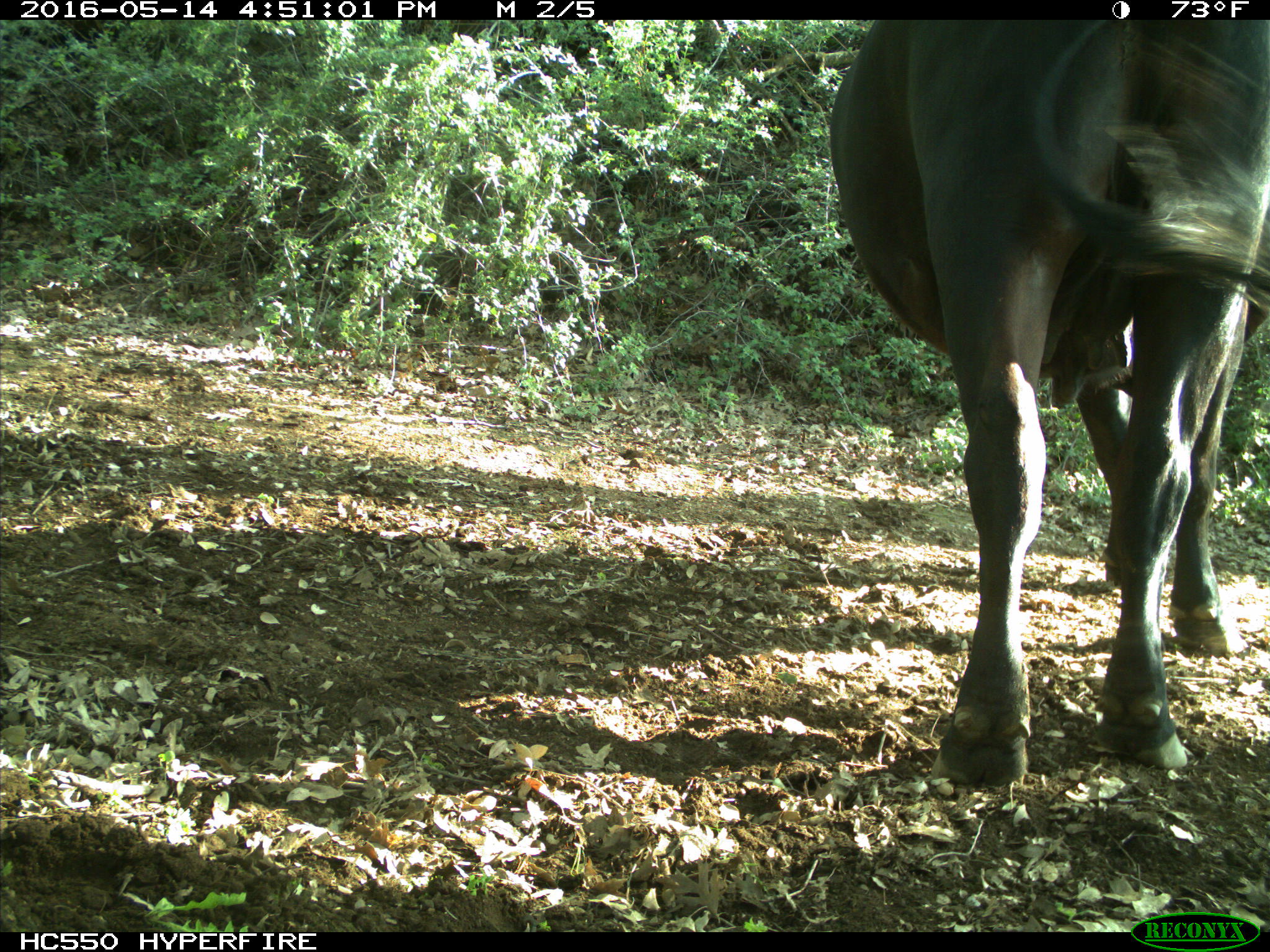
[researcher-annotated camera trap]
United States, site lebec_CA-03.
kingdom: Animalia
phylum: Chordata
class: Mammalia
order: Artiodactyla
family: Bovidae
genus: Bos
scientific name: Bos taurus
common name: domestic cow